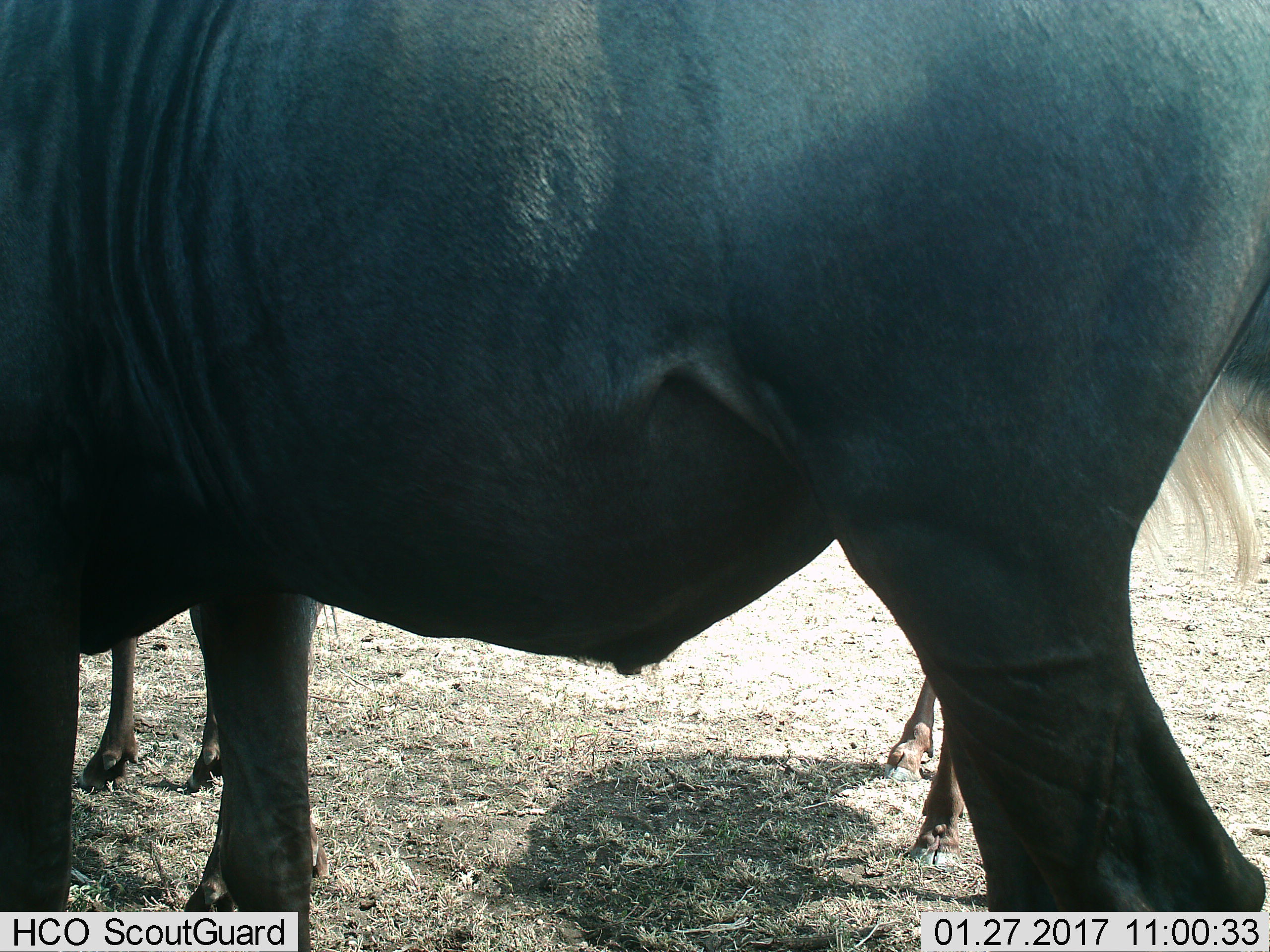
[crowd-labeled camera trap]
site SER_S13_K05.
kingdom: Animalia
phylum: Chordata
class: Mammalia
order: Artiodactyla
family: Bovidae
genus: Connochaetes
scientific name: Connochaetes taurinus taurinus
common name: blue wildebeest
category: wildebeestblue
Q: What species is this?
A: Wildebeestblue (blue wildebeest) (Connochaetes taurinus taurinus).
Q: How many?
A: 2.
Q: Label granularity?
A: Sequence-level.